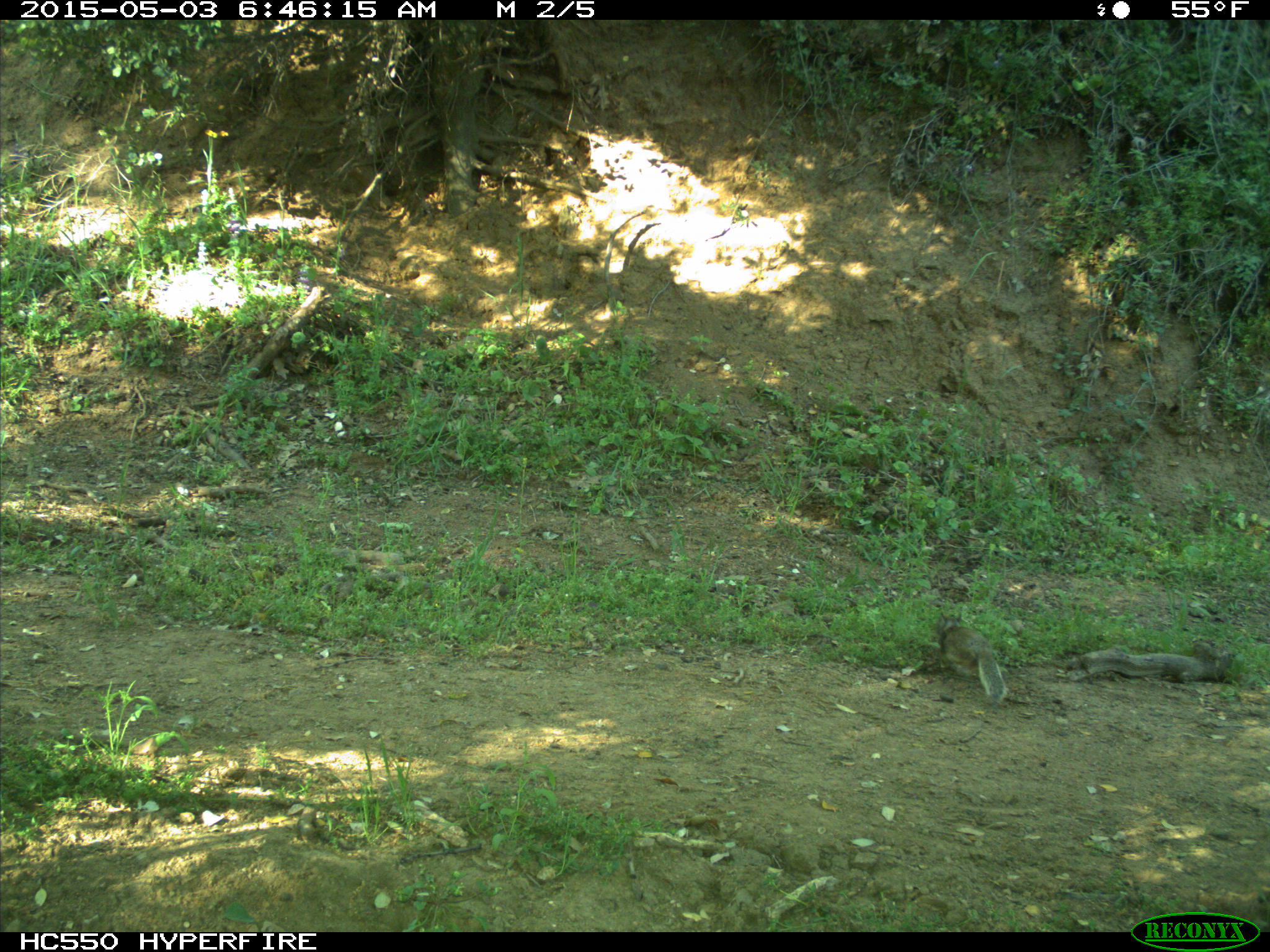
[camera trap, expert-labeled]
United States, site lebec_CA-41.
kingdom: Animalia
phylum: Chordata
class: Mammalia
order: Rodentia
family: Sciuridae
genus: Otospermophilus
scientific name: Otospermophilus beecheyi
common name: california ground squirrel